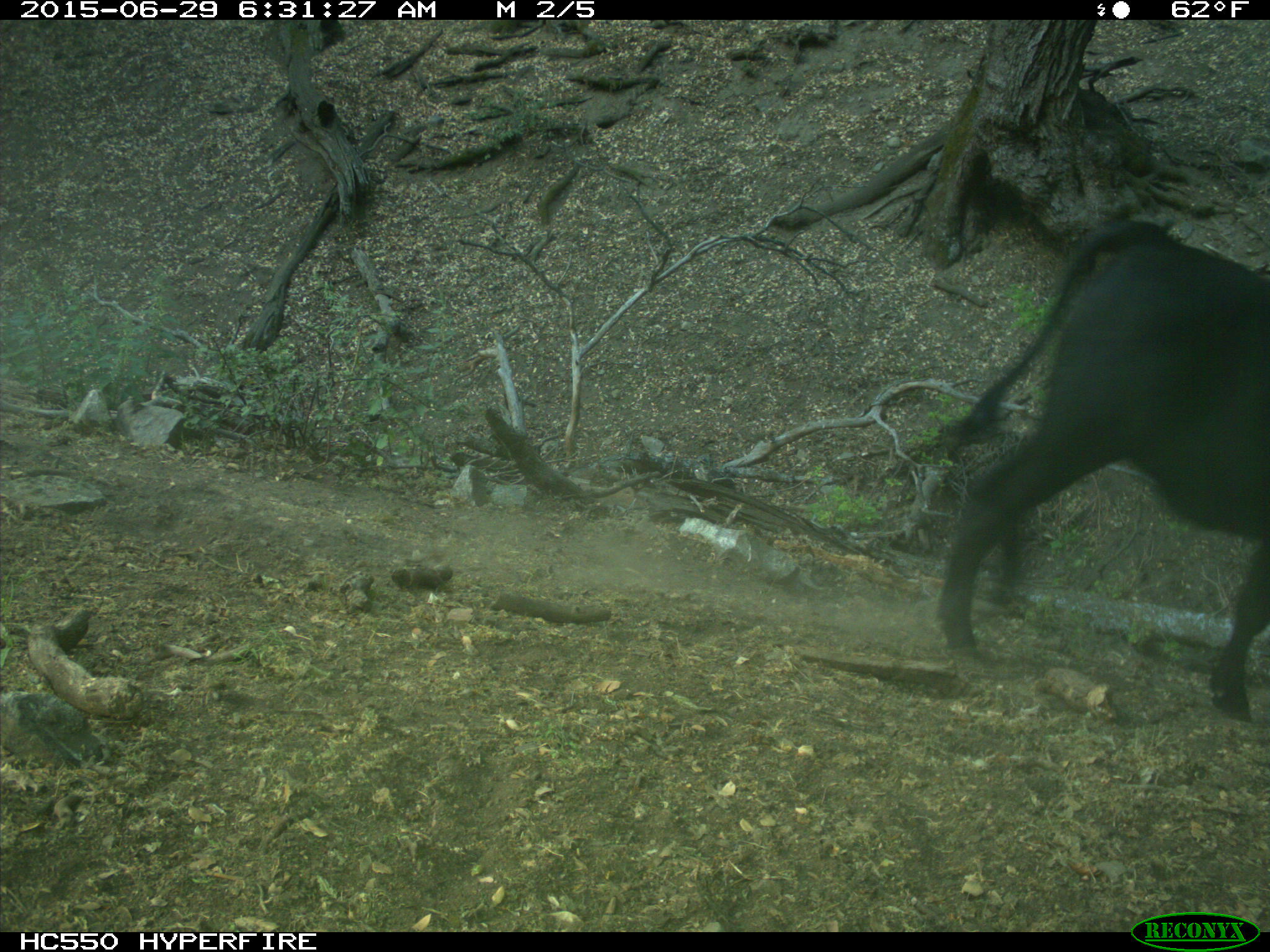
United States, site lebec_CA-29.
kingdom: Animalia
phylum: Chordata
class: Mammalia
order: Artiodactyla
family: Bovidae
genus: Bos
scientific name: Bos taurus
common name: domestic cow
Bos taurus (domestic cow).